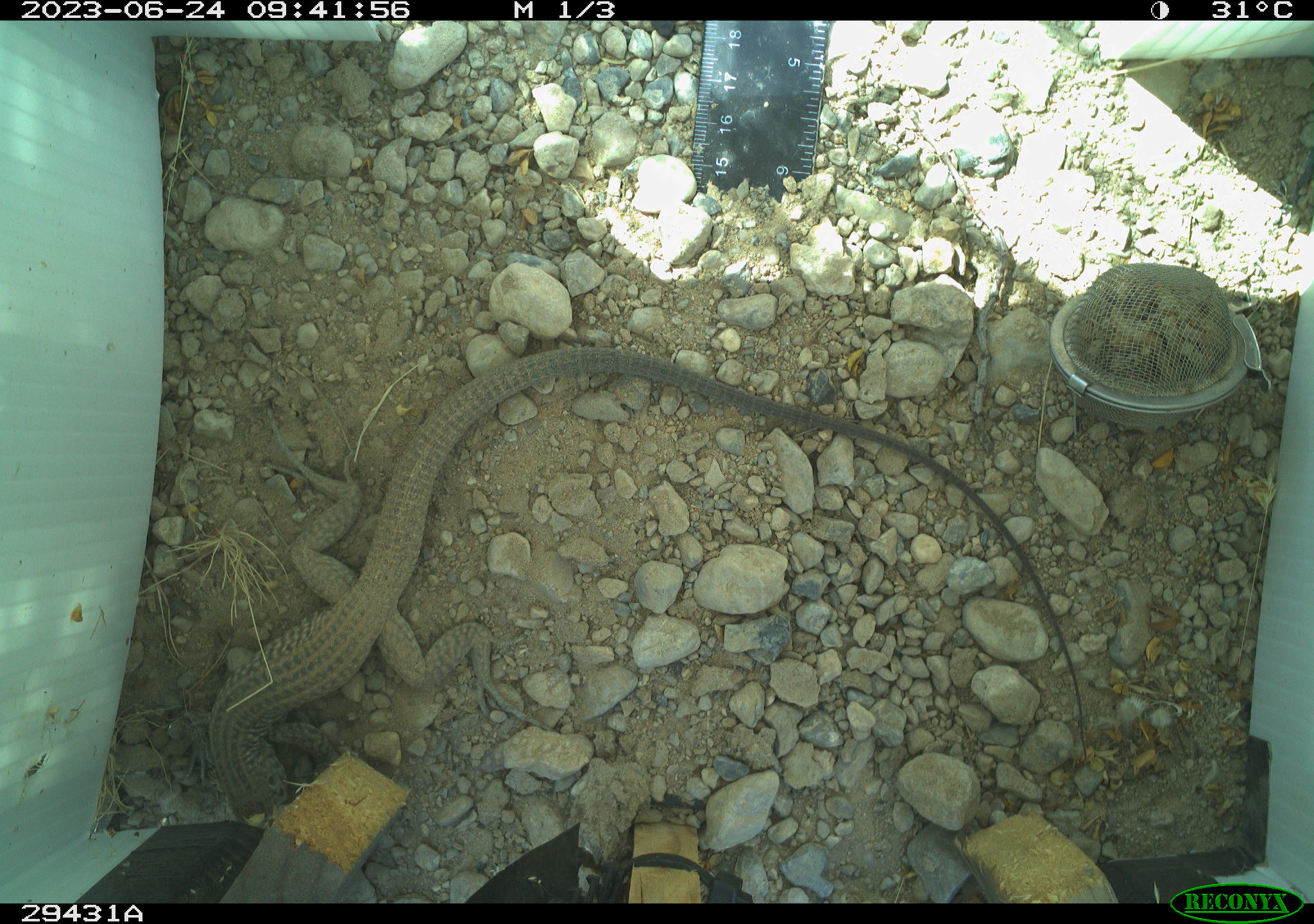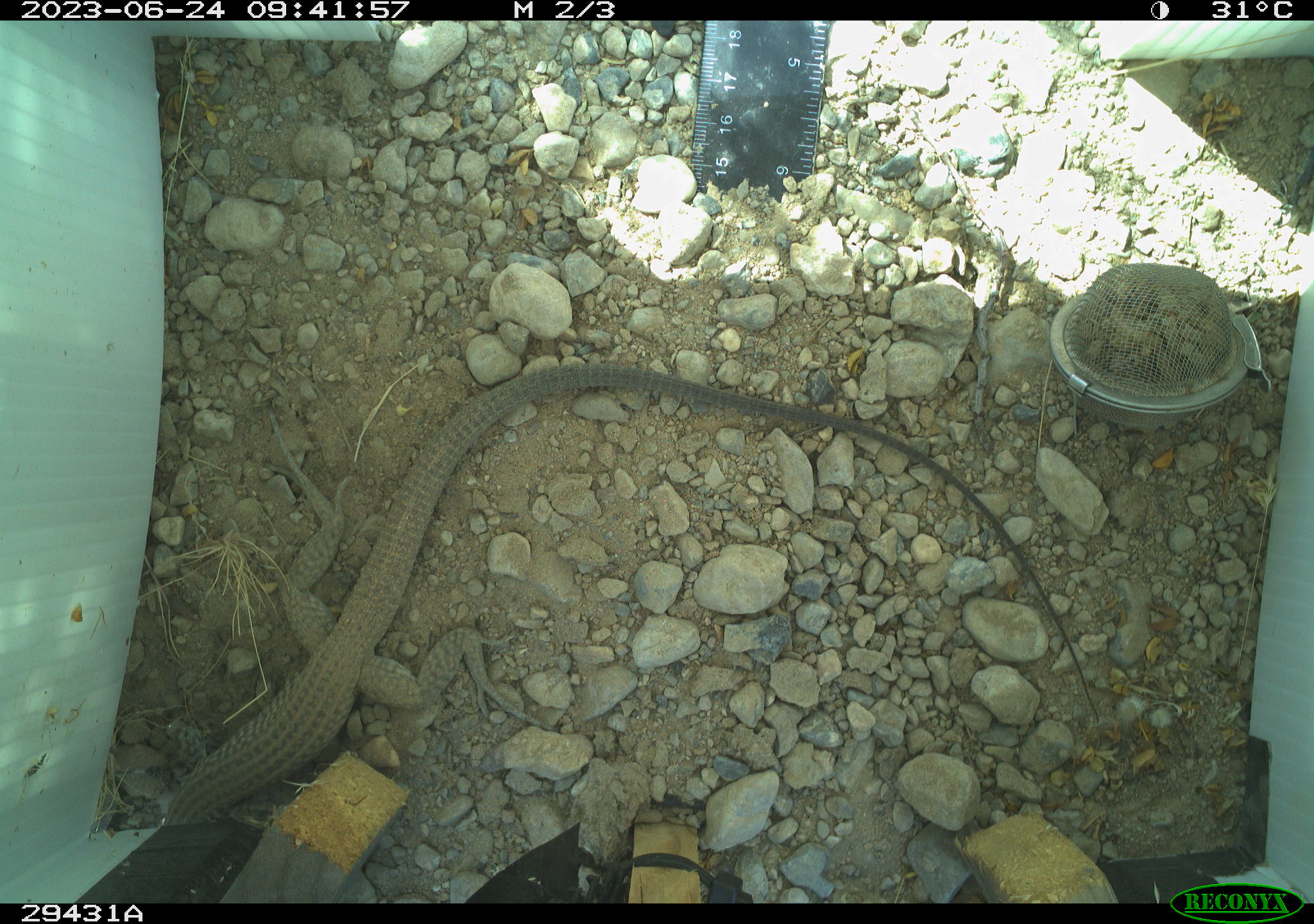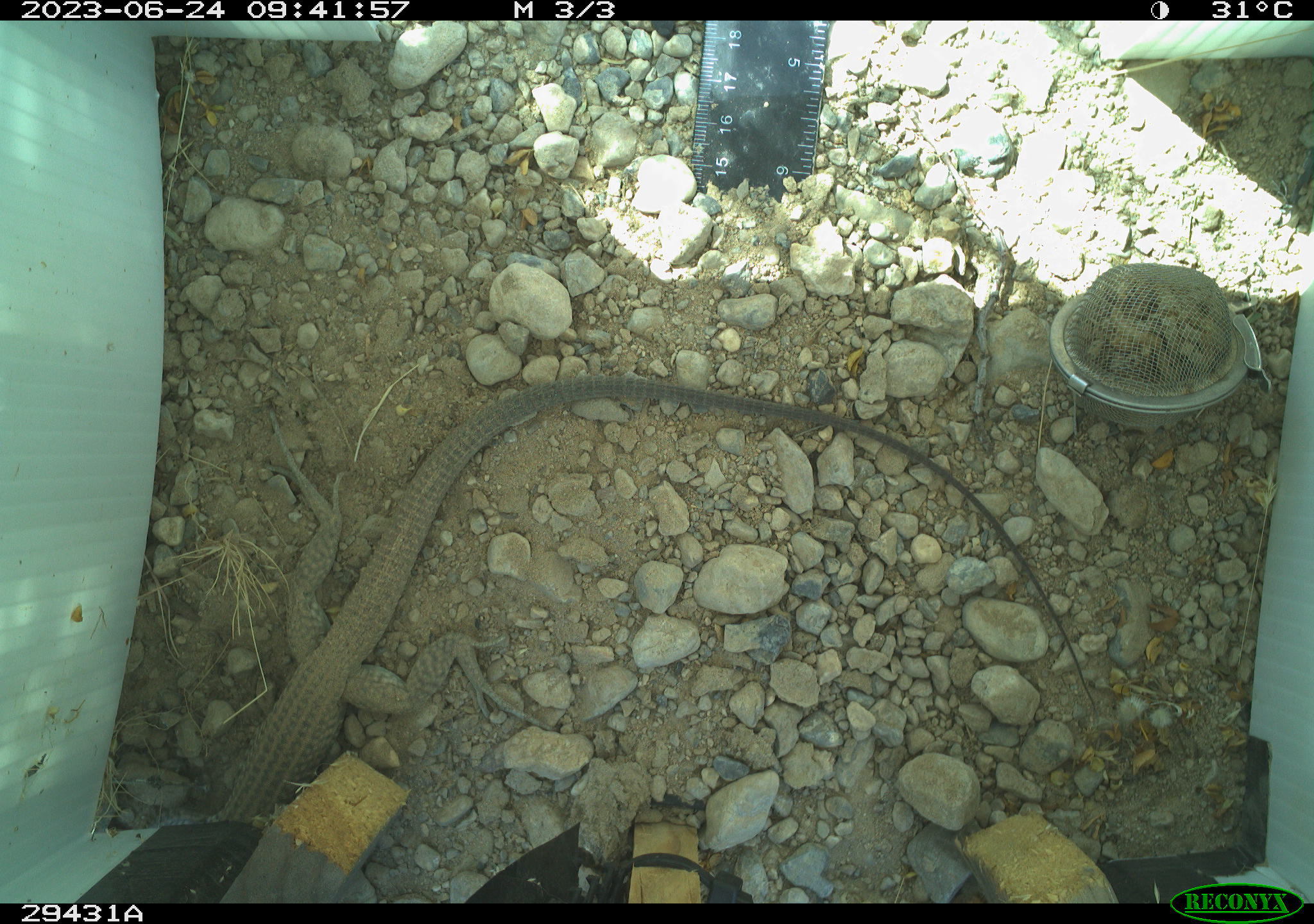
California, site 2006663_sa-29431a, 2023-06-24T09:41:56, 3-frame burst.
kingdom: Animalia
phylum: Chordata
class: Reptilia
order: Squamata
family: Teiidae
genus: Aspidoscelis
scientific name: Aspidoscelis tigris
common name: western whiptail